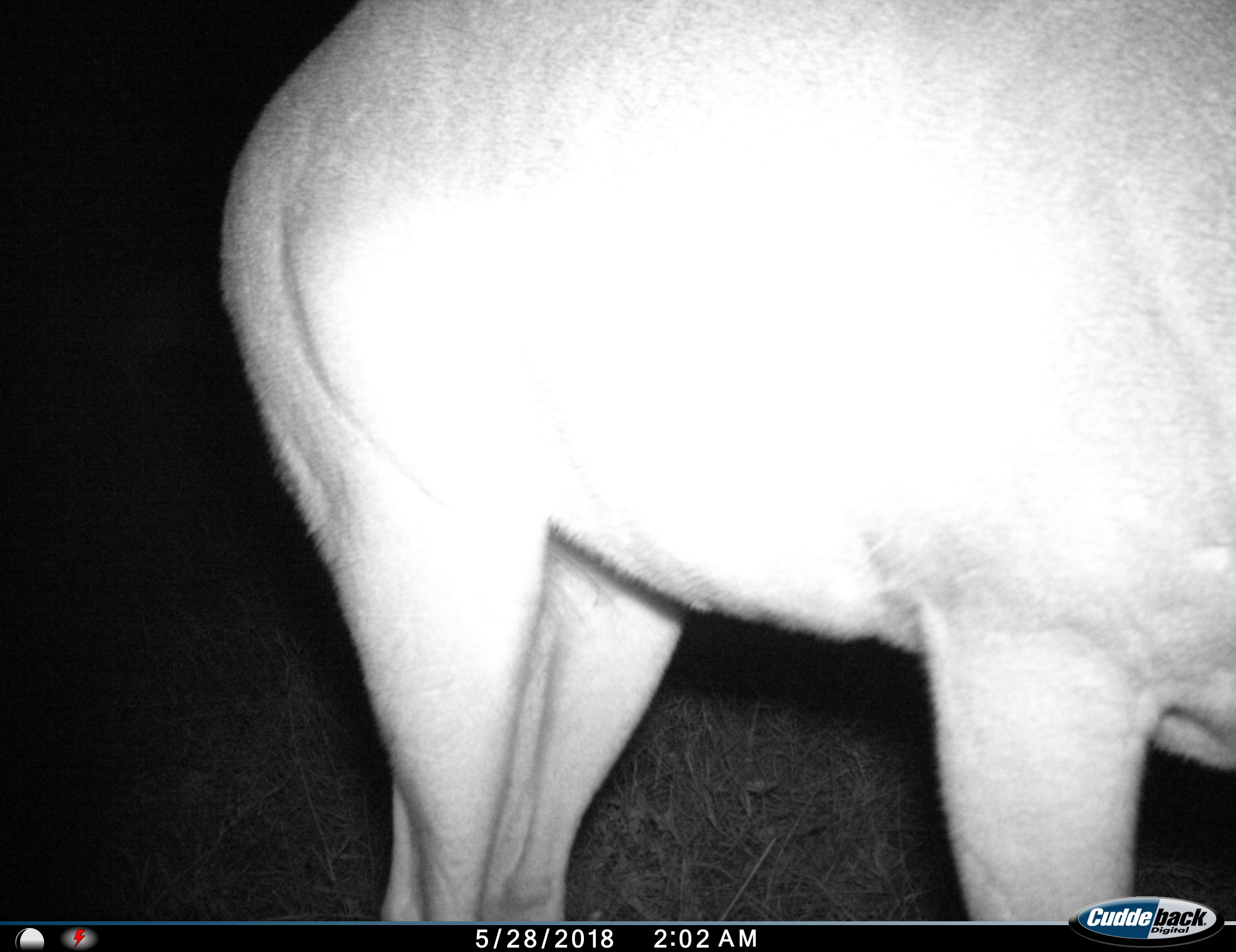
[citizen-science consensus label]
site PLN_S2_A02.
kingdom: Animalia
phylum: Chordata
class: Mammalia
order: Artiodactyla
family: Bovidae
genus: Aepyceros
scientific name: Aepyceros melampus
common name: impala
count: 1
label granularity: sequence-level